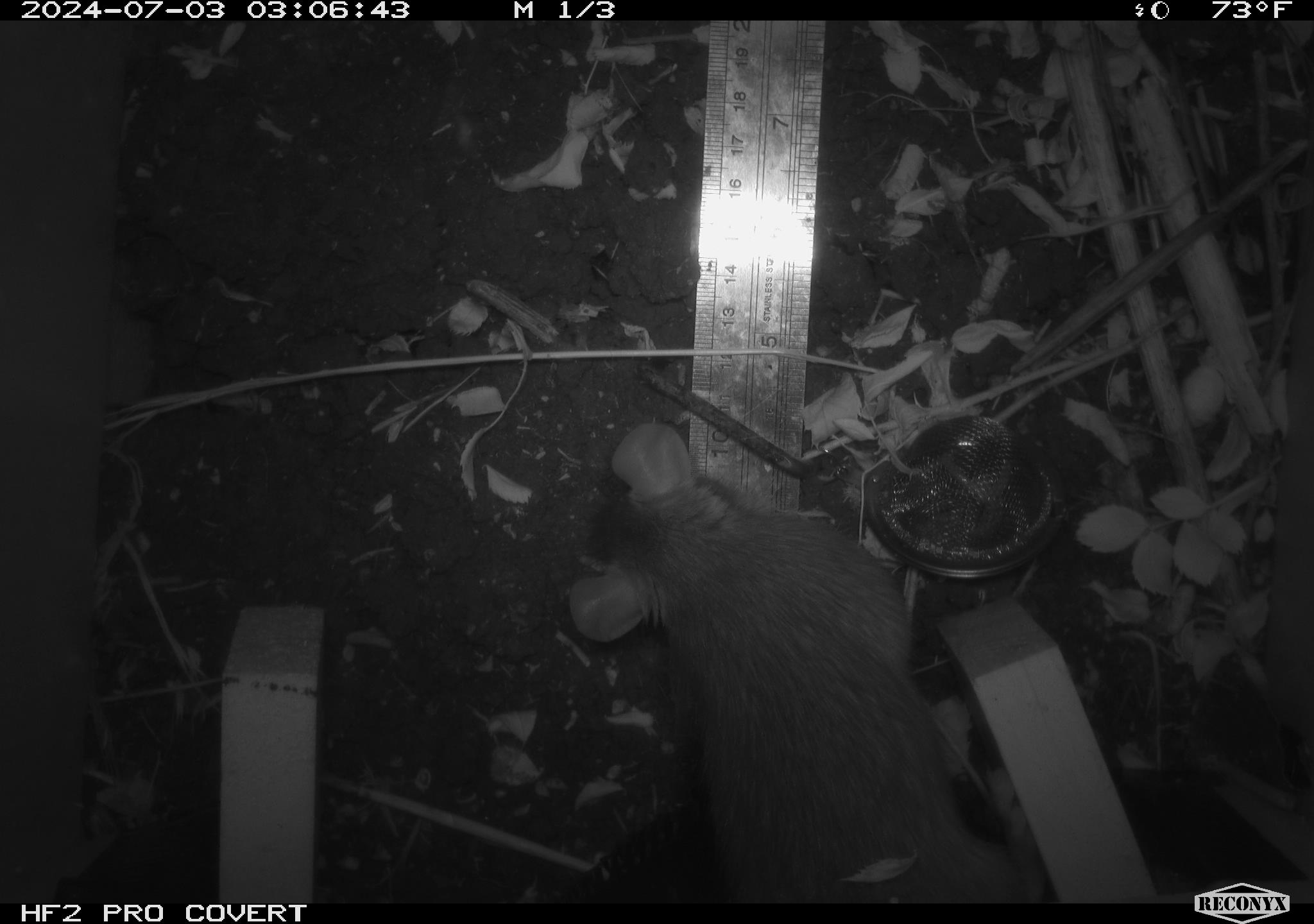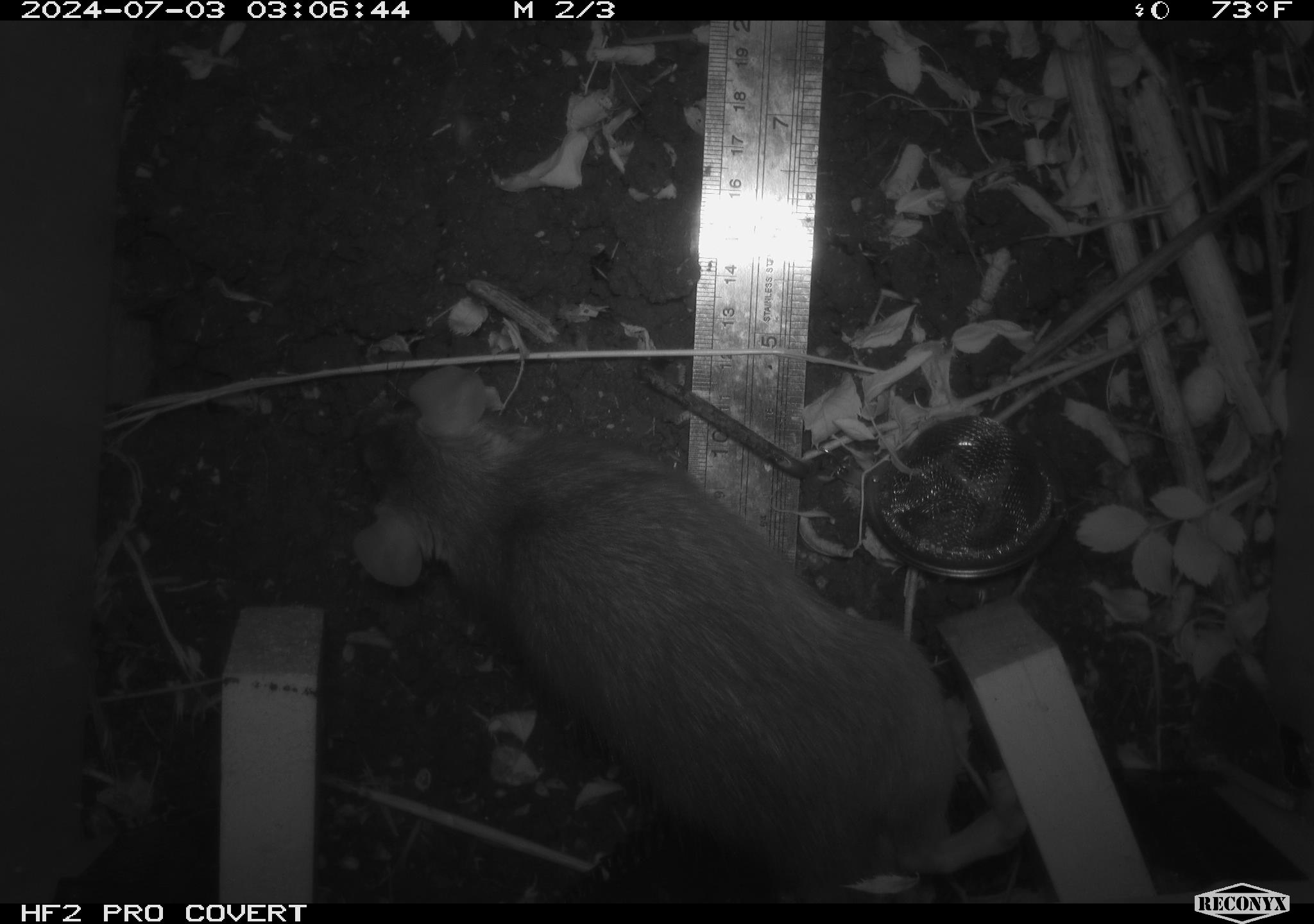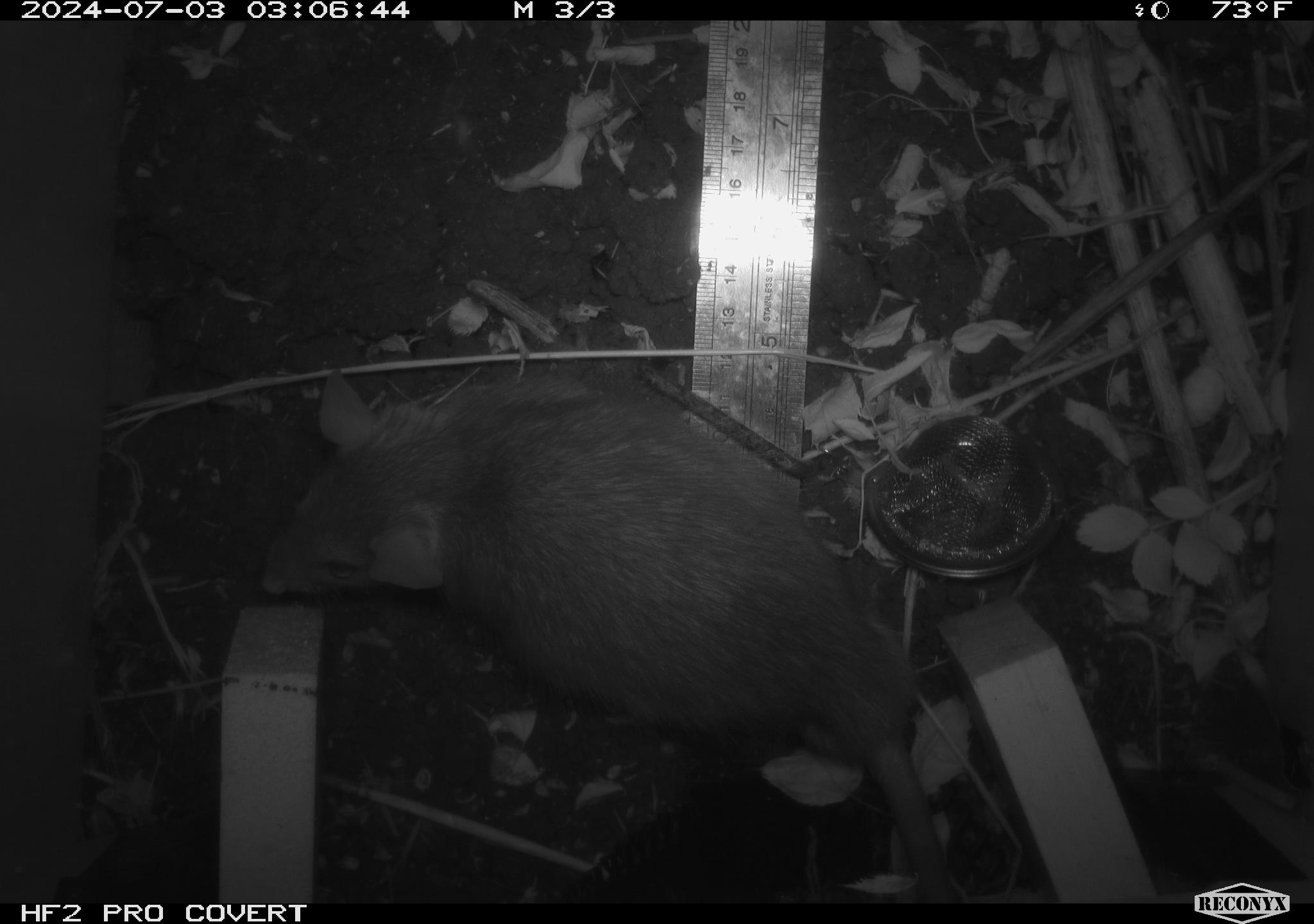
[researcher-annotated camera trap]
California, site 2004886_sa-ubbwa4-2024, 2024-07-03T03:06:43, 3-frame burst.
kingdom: Animalia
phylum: Chordata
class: Mammalia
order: Rodentia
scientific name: Rodentia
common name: woodrat or rat or mouse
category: woodrat or rat or mouse species